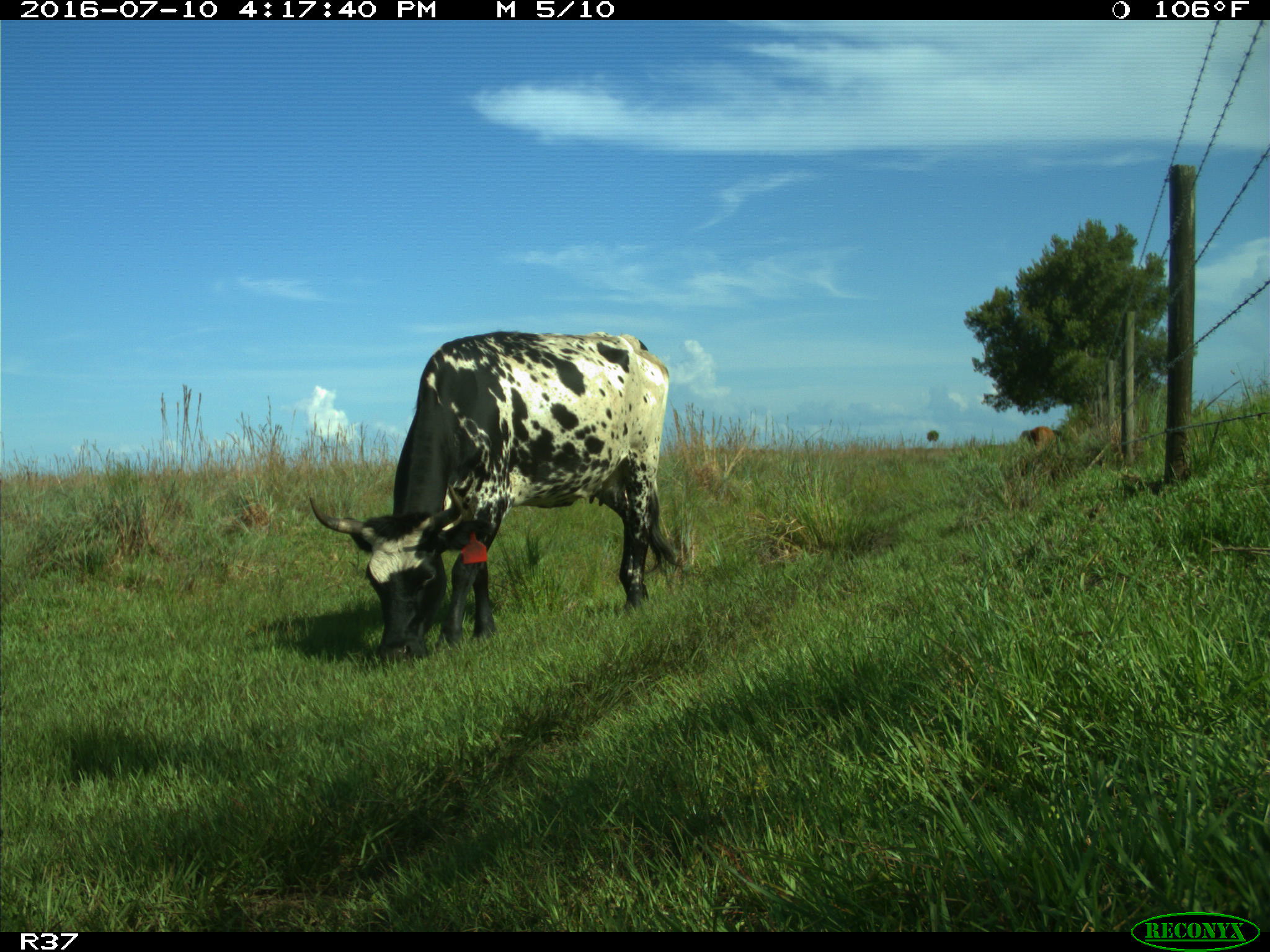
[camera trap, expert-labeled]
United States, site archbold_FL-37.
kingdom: Animalia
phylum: Chordata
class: Mammalia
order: Artiodactyla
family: Bovidae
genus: Bos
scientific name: Bos taurus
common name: domestic cow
Bos taurus (domestic cow).